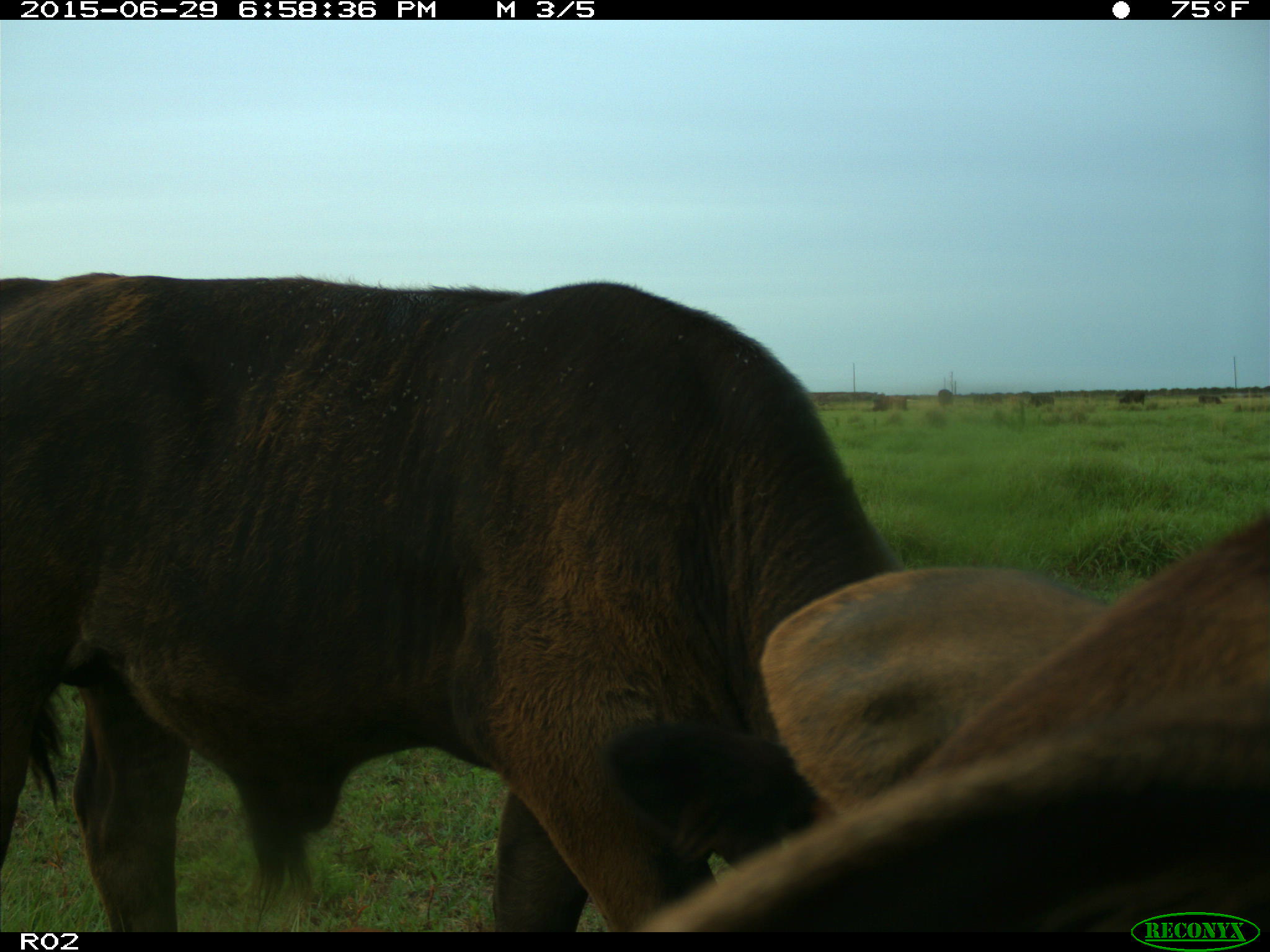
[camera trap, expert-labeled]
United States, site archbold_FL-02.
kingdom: Animalia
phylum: Chordata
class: Mammalia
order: Artiodactyla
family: Bovidae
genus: Bos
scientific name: Bos taurus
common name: domestic cow